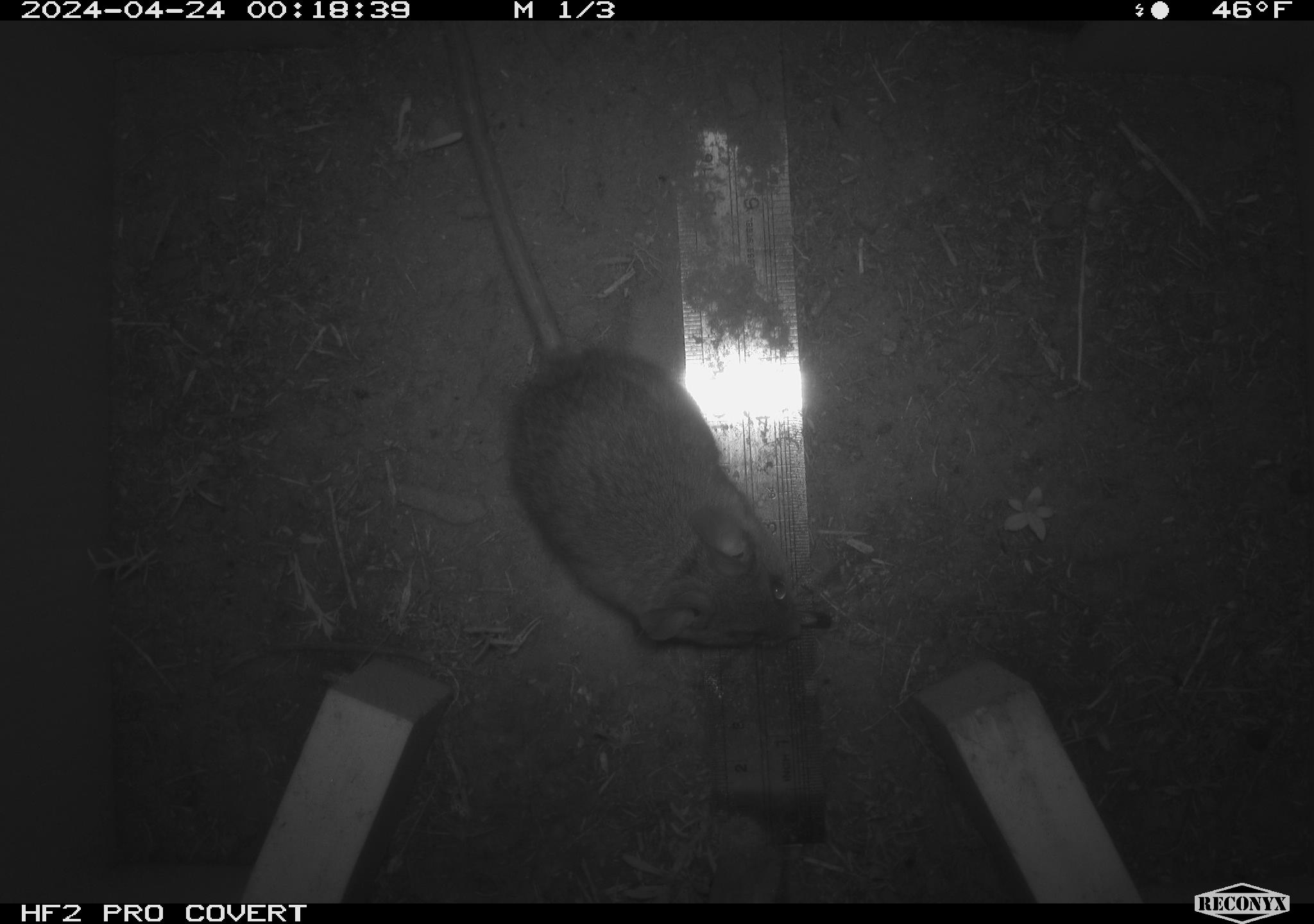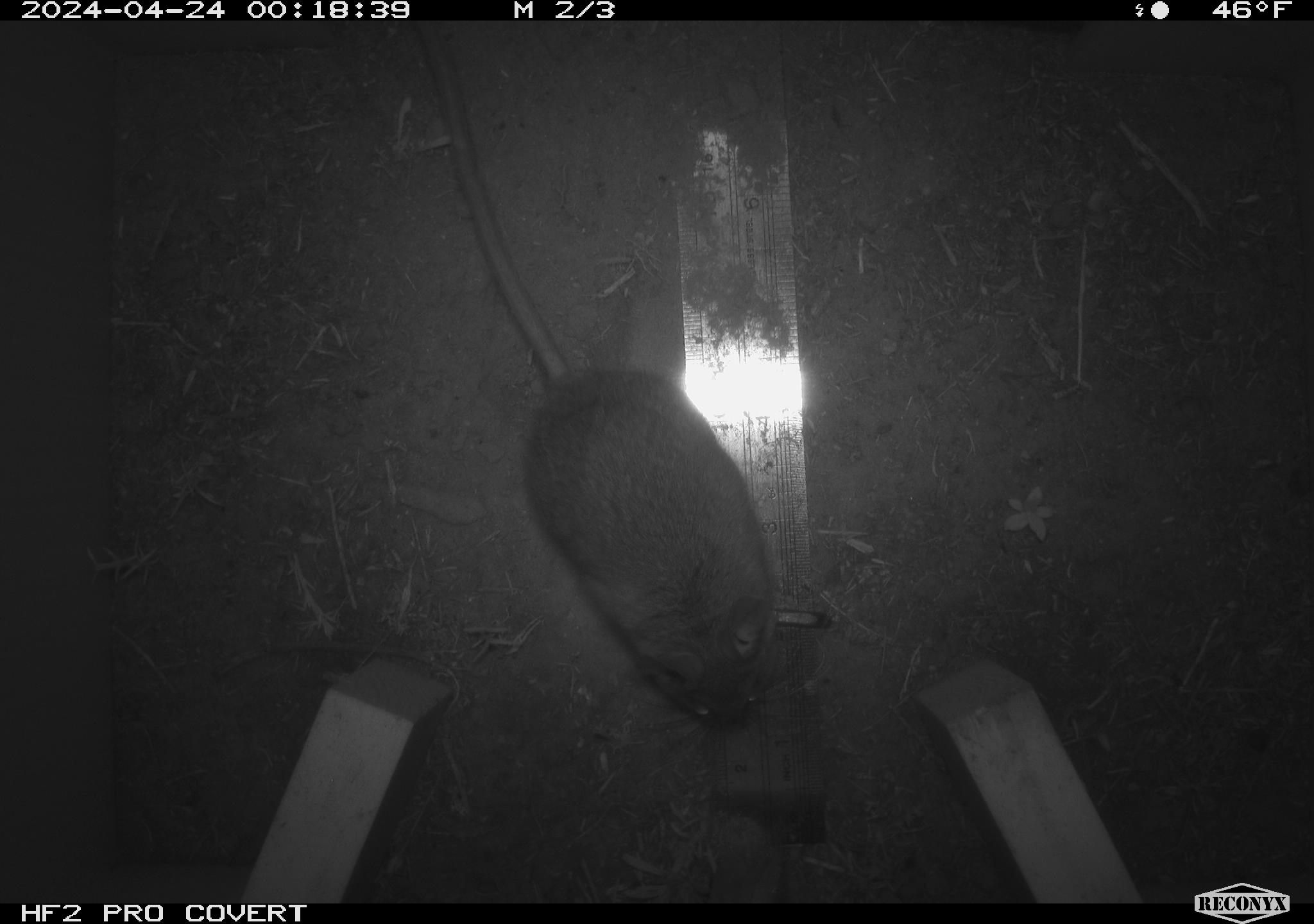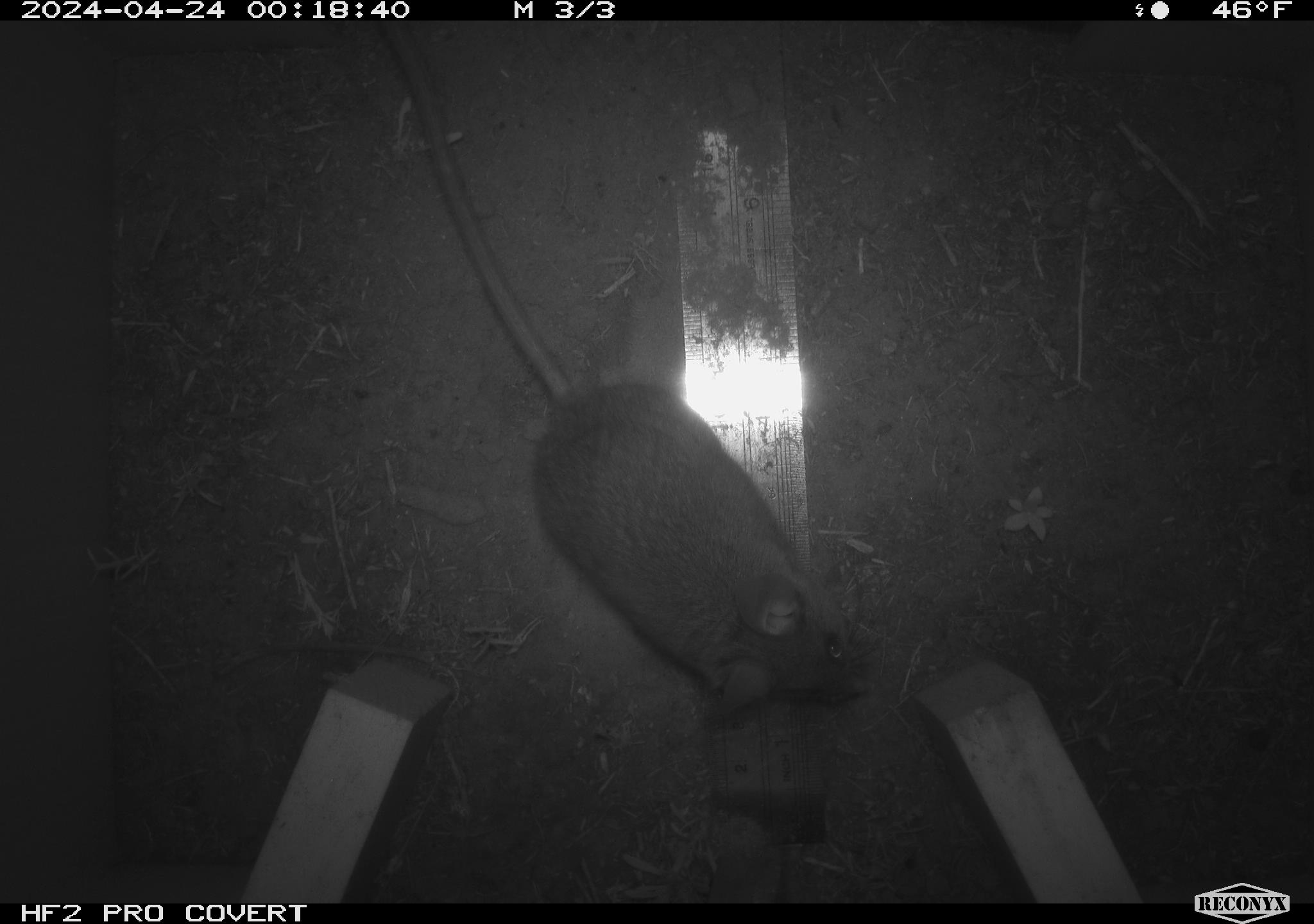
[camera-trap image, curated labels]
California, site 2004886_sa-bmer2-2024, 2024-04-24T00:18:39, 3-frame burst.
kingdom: Animalia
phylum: Chordata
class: Mammalia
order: Rodentia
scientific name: Rodentia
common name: mouse species